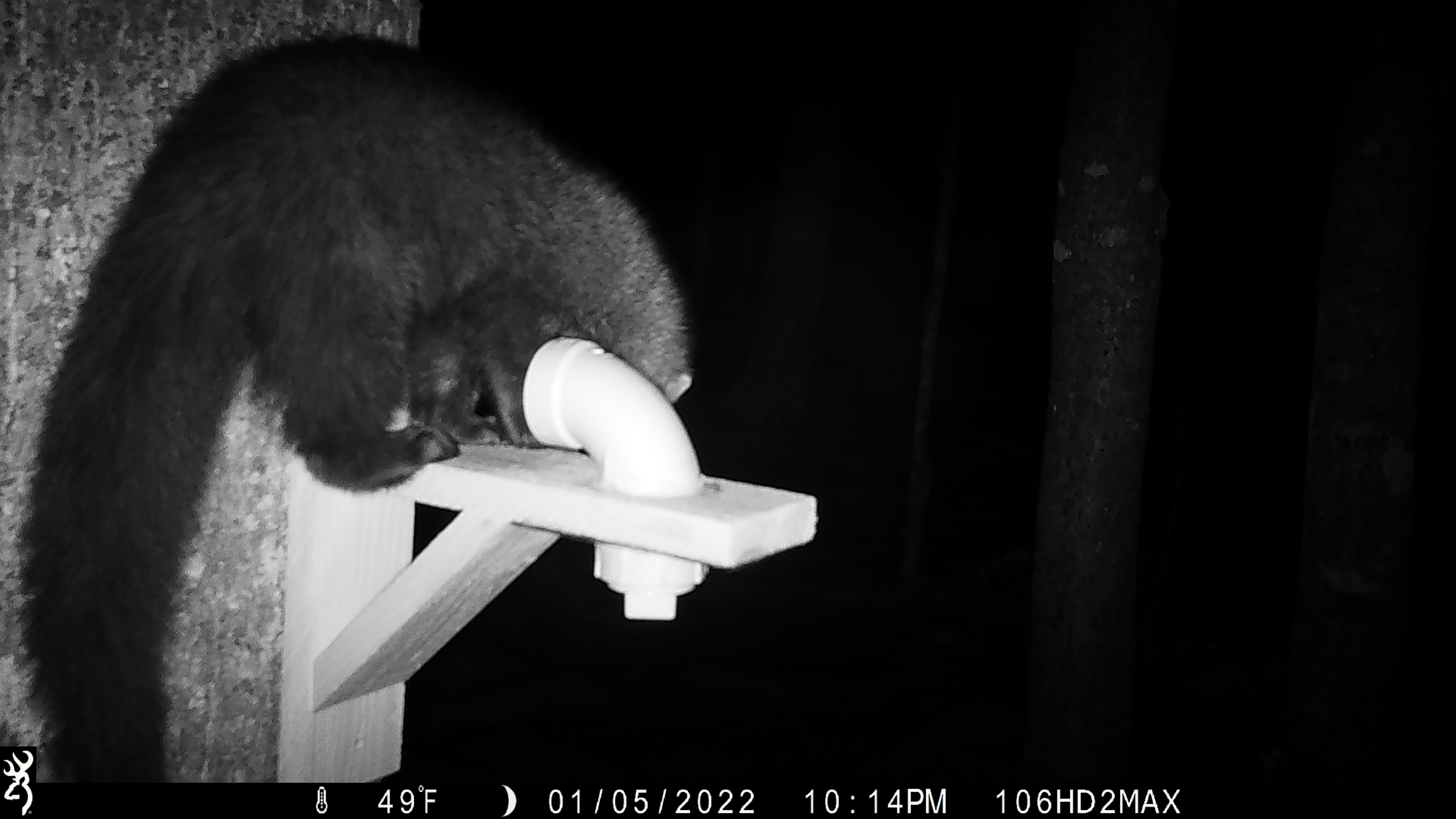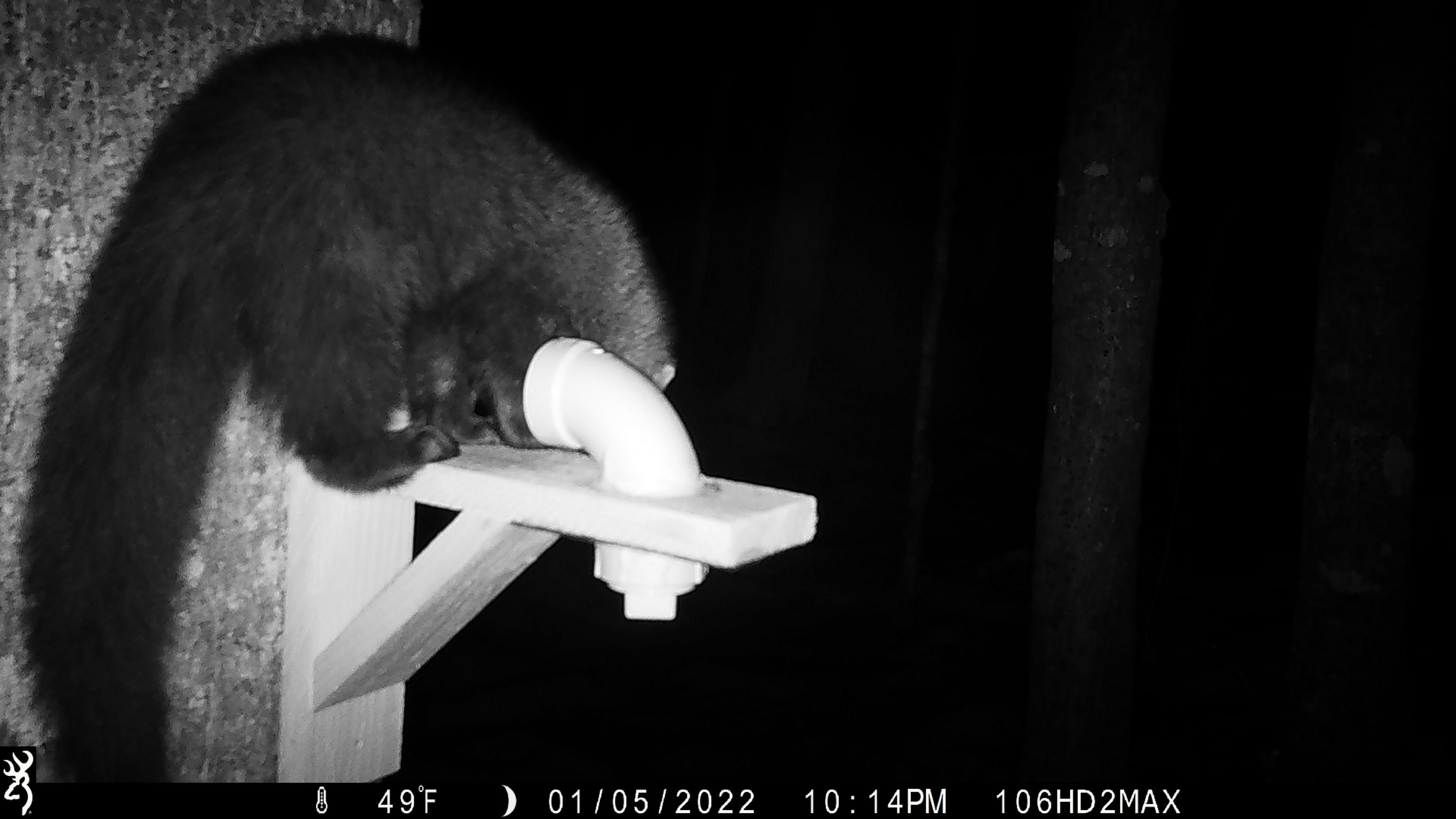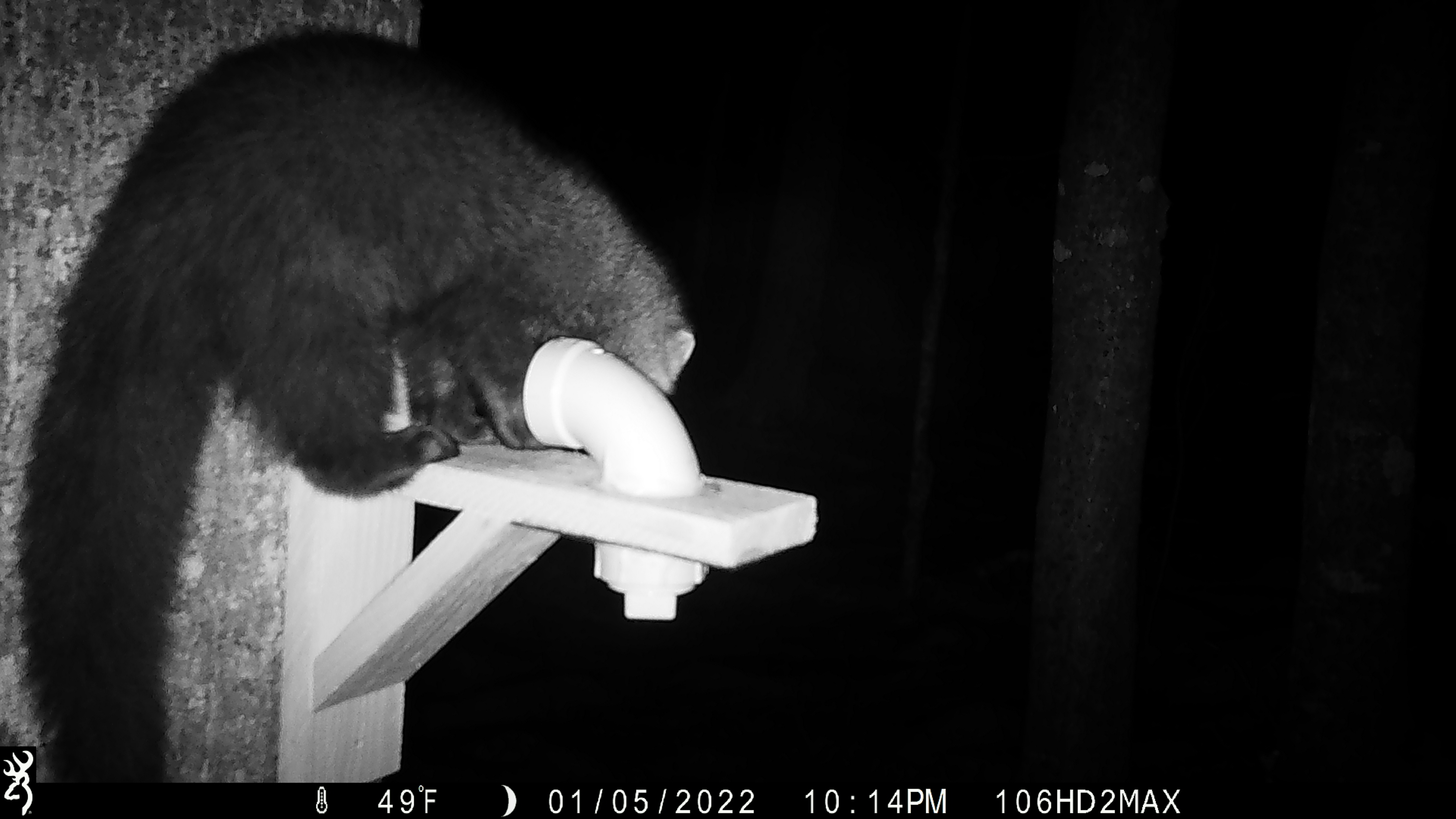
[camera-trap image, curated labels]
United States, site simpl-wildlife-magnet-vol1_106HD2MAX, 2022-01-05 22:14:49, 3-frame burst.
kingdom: Animalia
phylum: Chordata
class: Mammalia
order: Carnivora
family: Mustelidae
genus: Pekania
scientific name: Pekania pennanti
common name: fisher